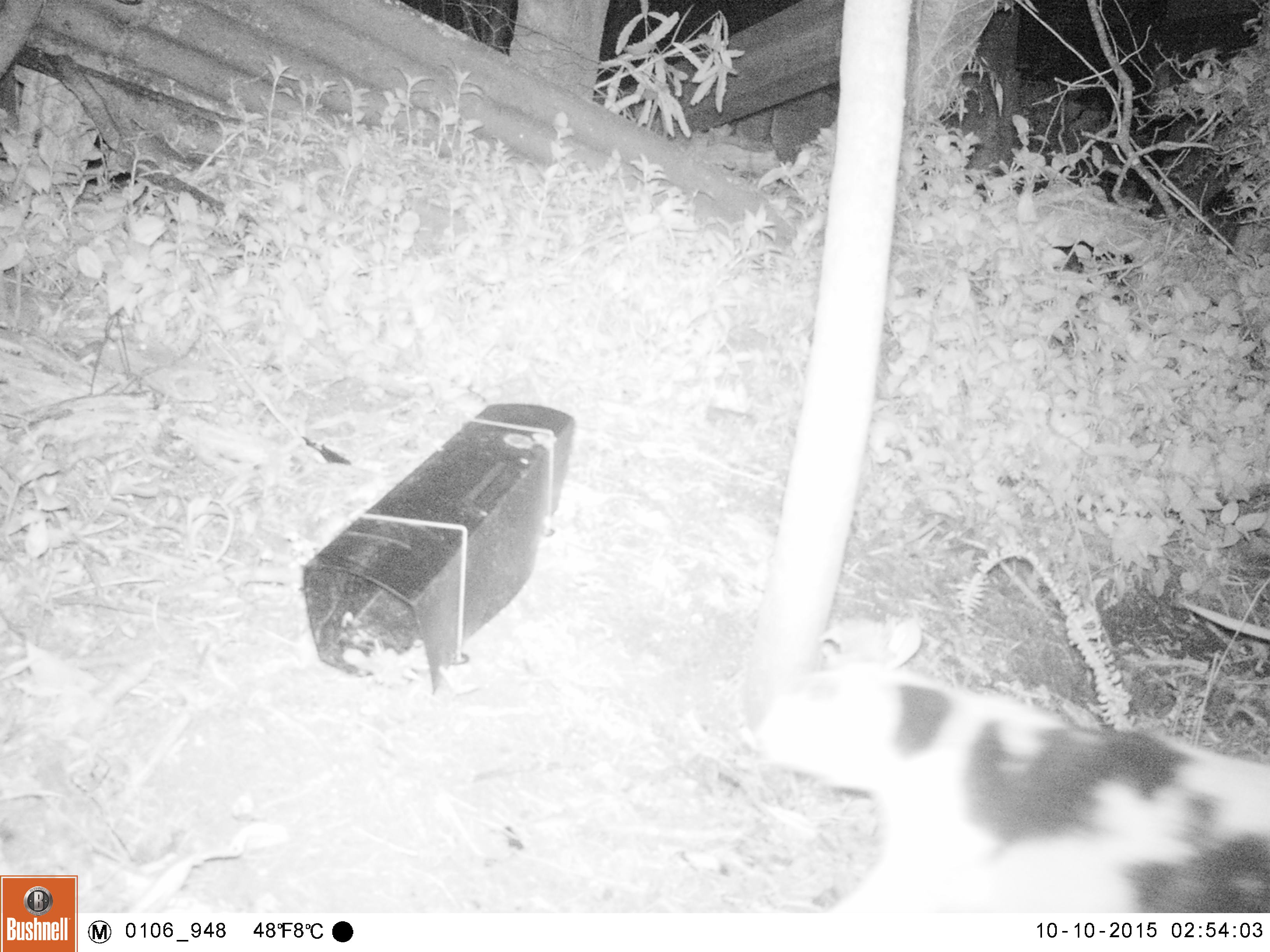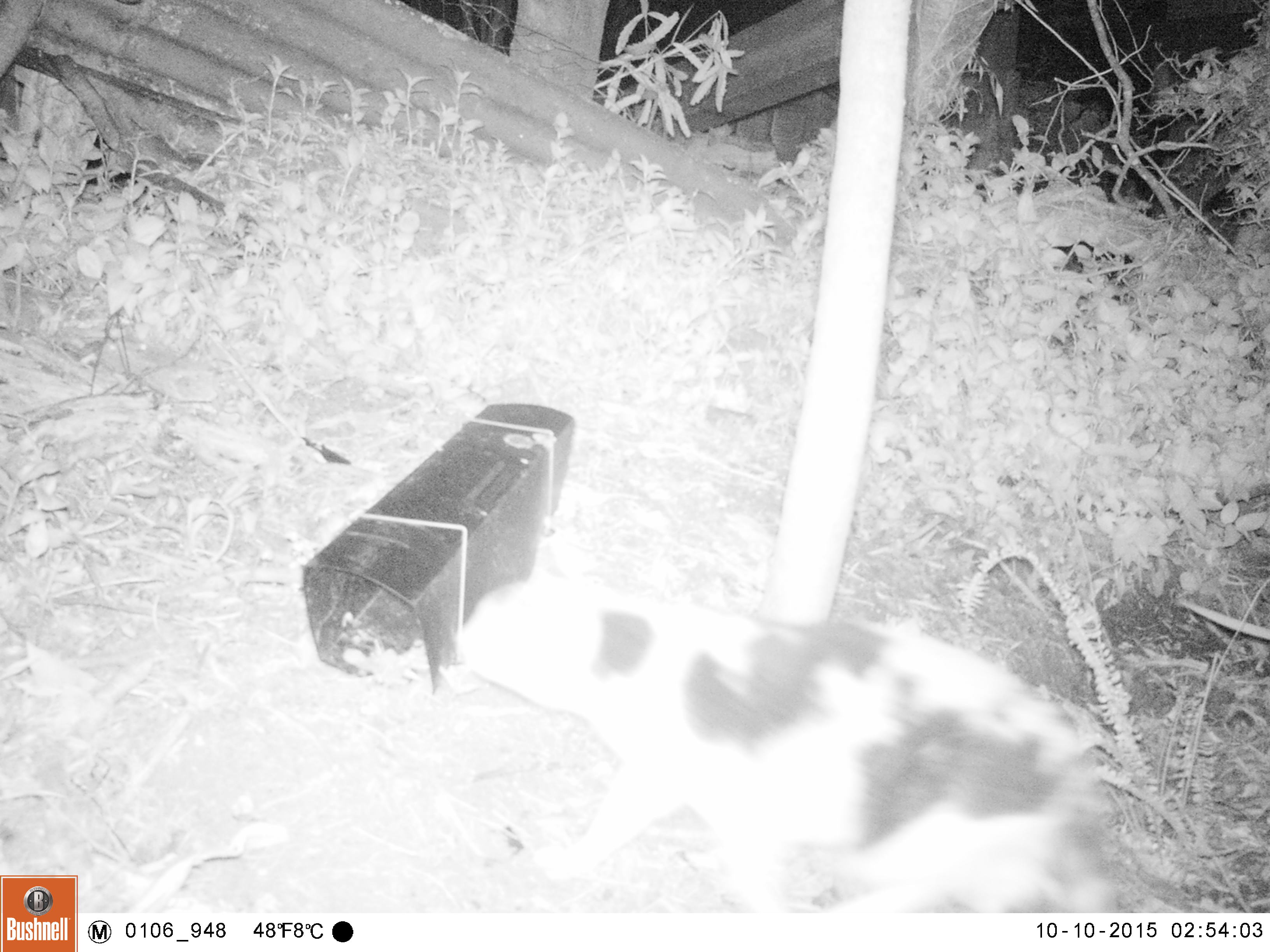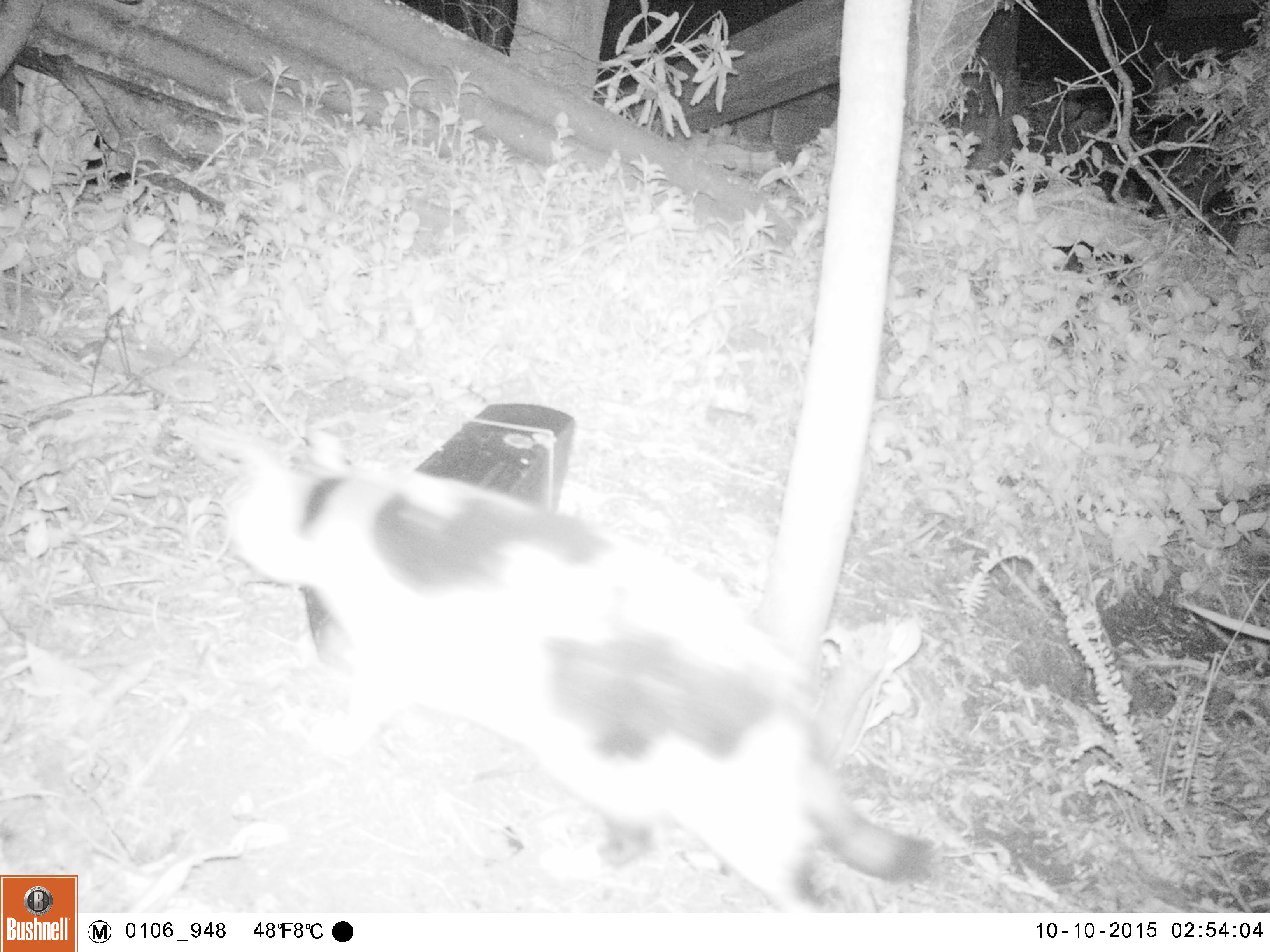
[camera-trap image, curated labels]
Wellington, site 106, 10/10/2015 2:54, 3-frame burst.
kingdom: Animalia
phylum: Chordata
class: Mammalia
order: Carnivora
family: Felidae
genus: Felis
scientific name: Felis catus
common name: cat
Cat (Felis catus).